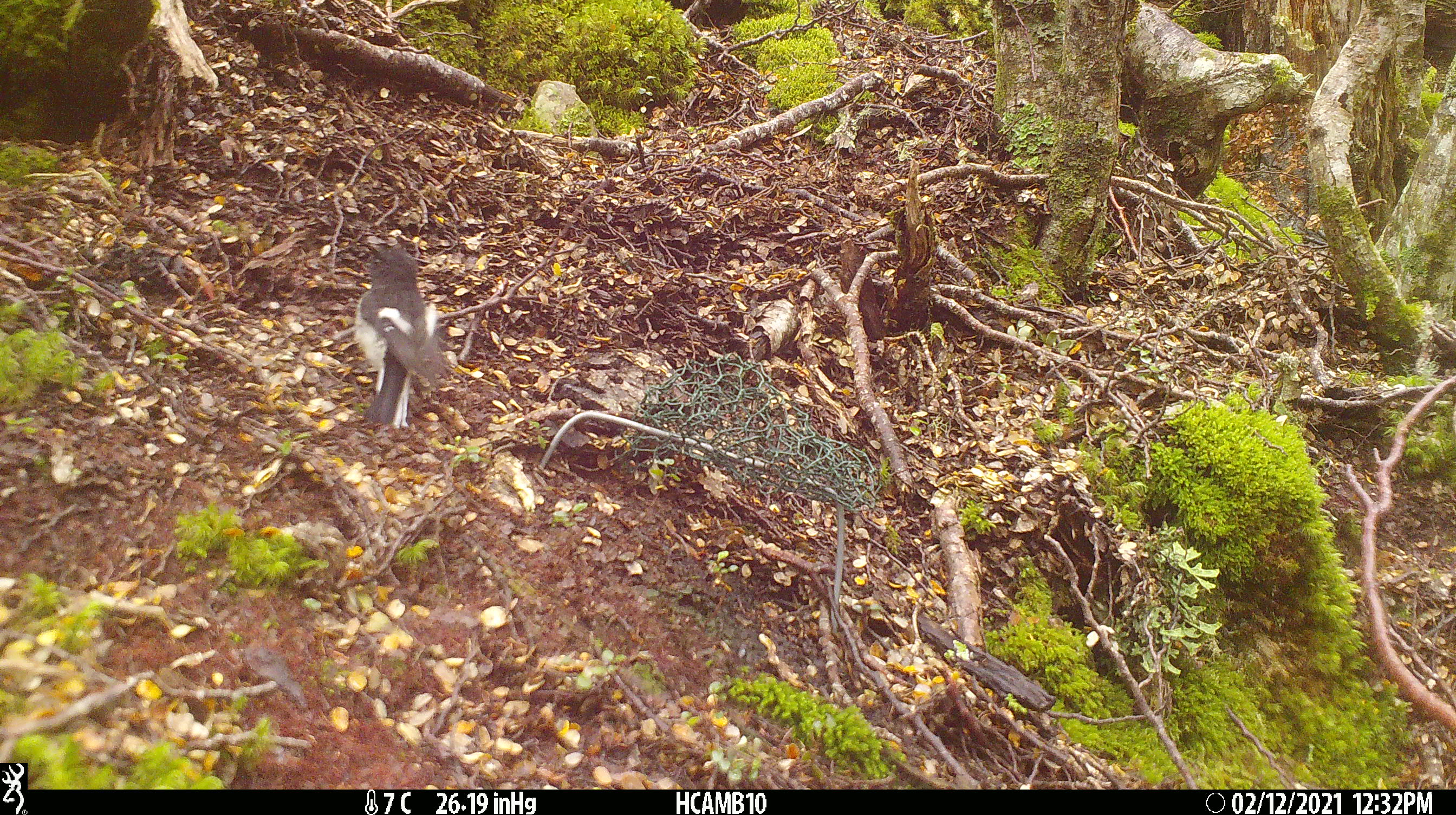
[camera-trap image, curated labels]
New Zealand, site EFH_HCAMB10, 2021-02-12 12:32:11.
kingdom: Animalia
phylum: Chordata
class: Aves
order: Passeriformes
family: Petroicidae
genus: Petroica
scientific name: Petroica macrocephala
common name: tomtit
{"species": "tomtit (Petroica macrocephala)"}